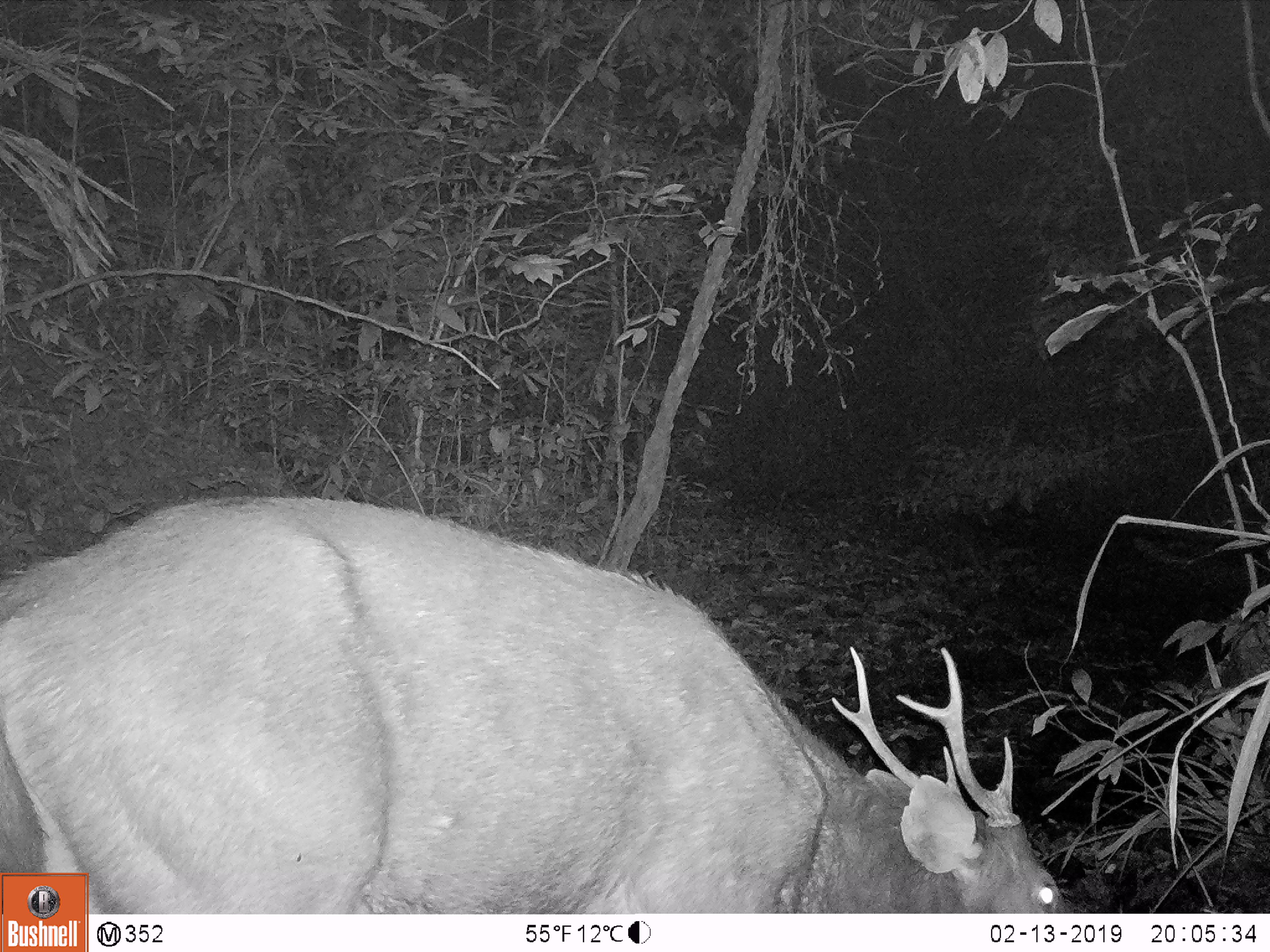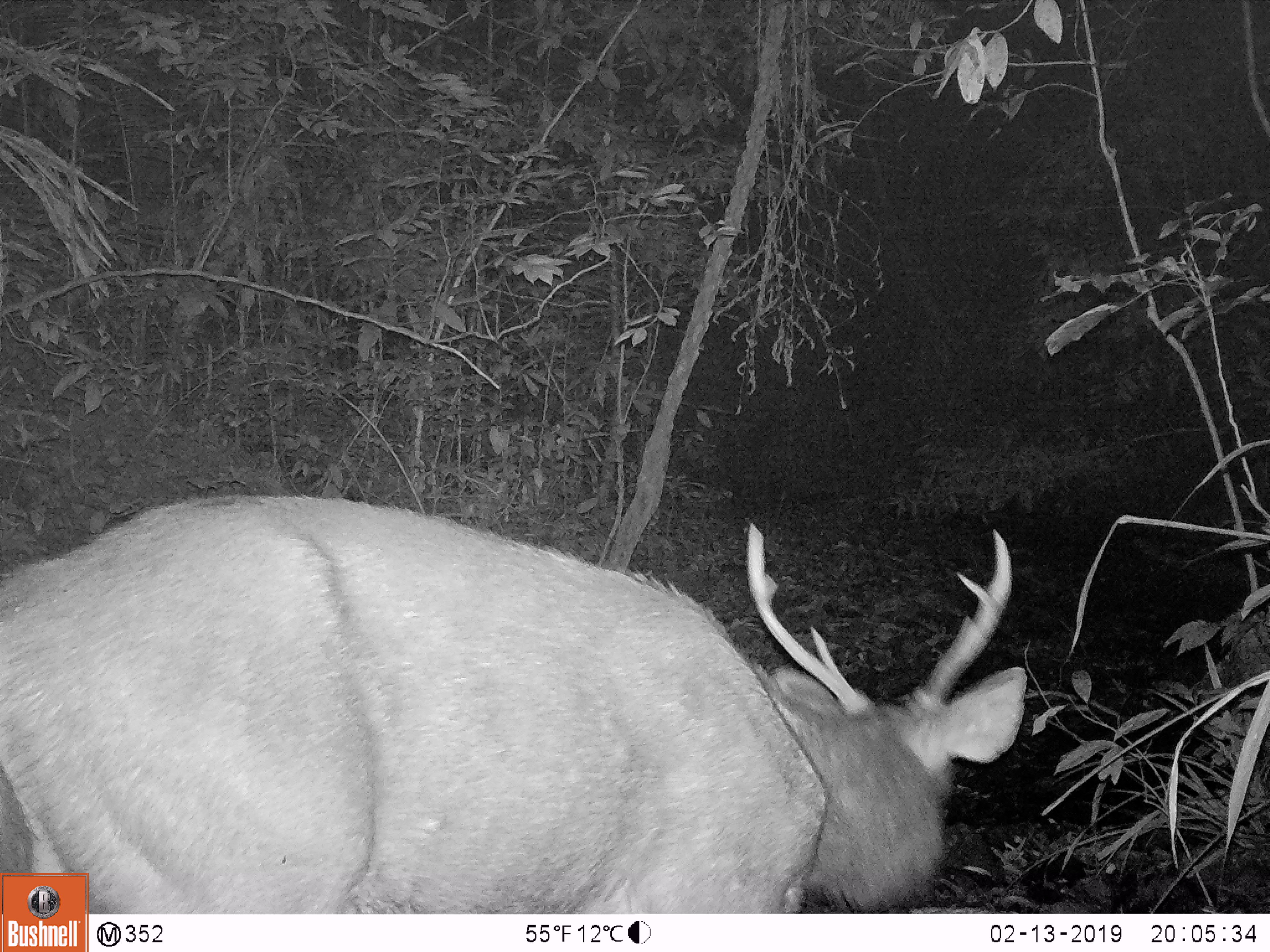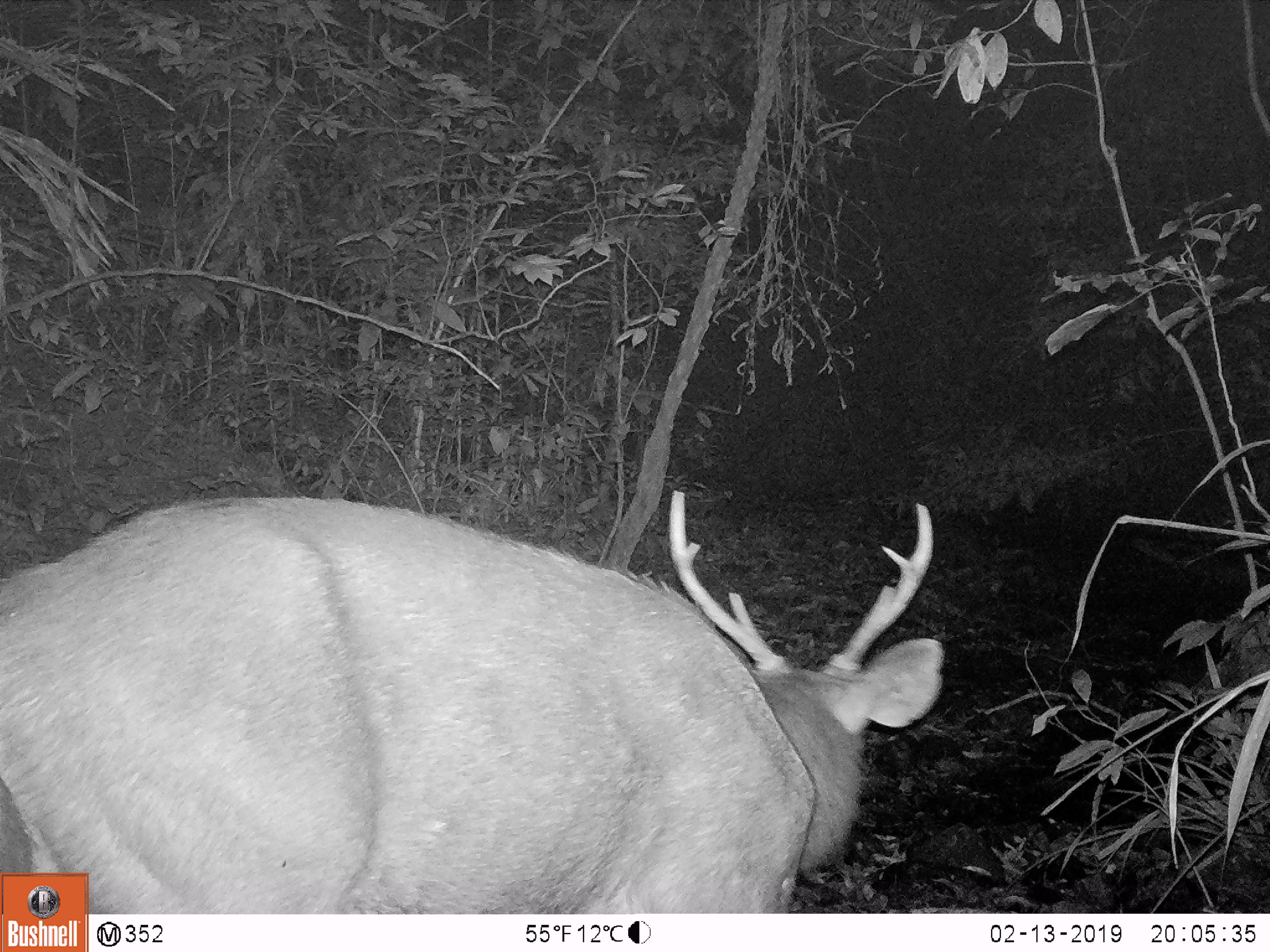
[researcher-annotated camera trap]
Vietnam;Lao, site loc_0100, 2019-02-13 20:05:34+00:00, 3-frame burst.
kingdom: Animalia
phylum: Chordata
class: Mammalia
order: Artiodactyla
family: Cervidae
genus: Rusa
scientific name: Rusa unicolor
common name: sambar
Sambar (Rusa unicolor). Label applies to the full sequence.